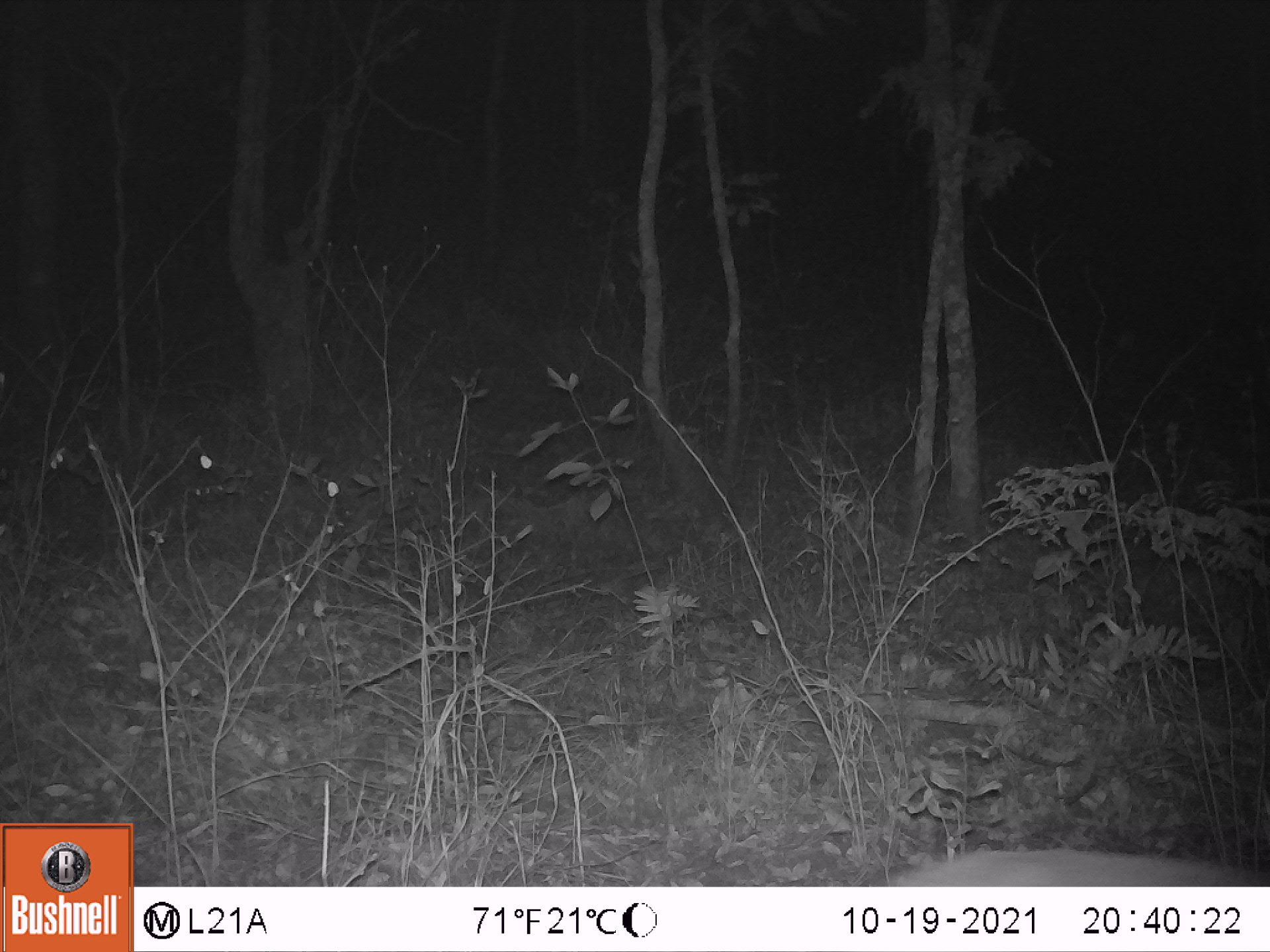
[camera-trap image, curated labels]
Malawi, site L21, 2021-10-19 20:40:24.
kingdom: Animalia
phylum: Chordata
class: Mammalia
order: Artiodactyla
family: Bovidae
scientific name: Antilopinae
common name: small antelope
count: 1